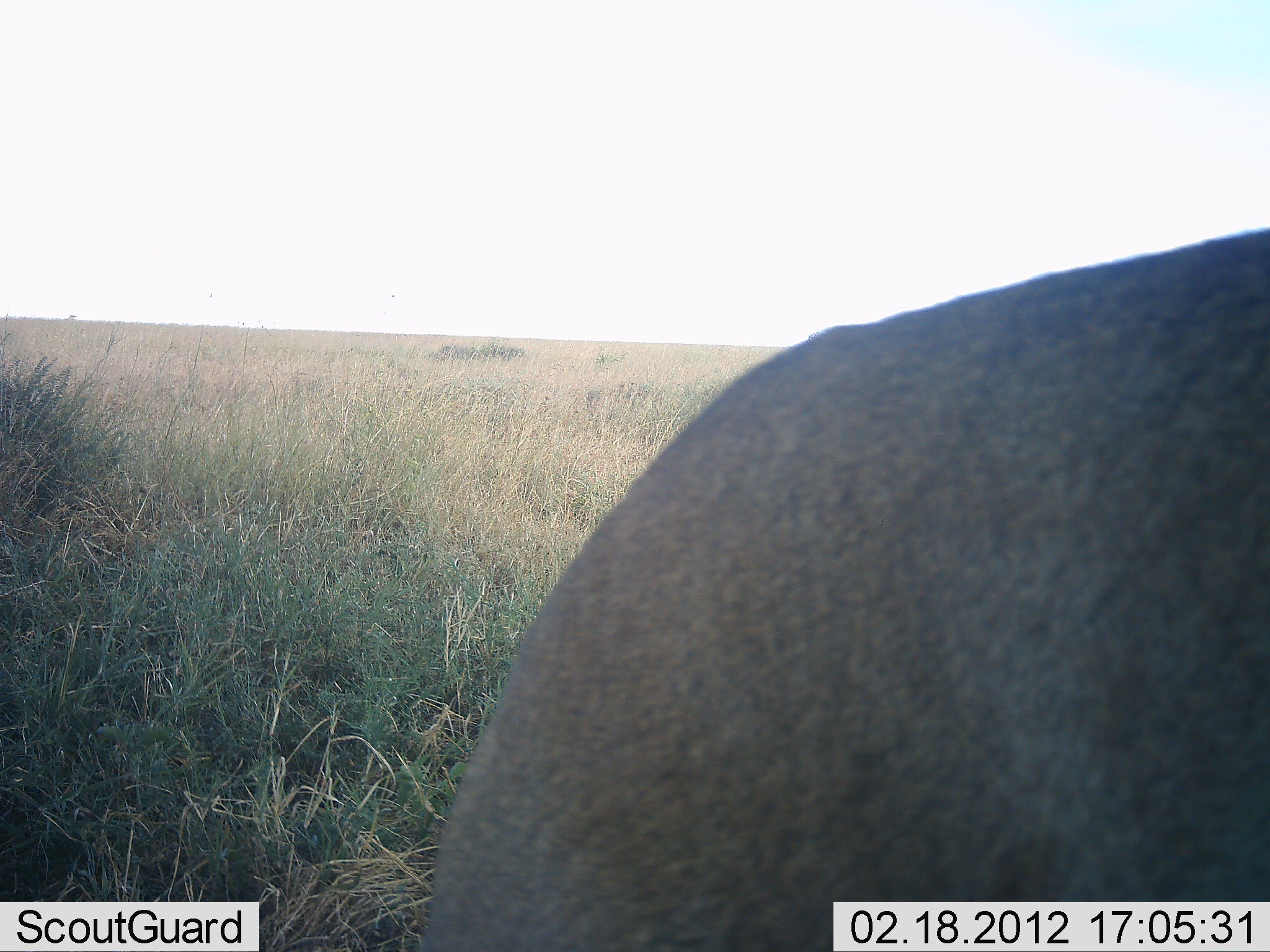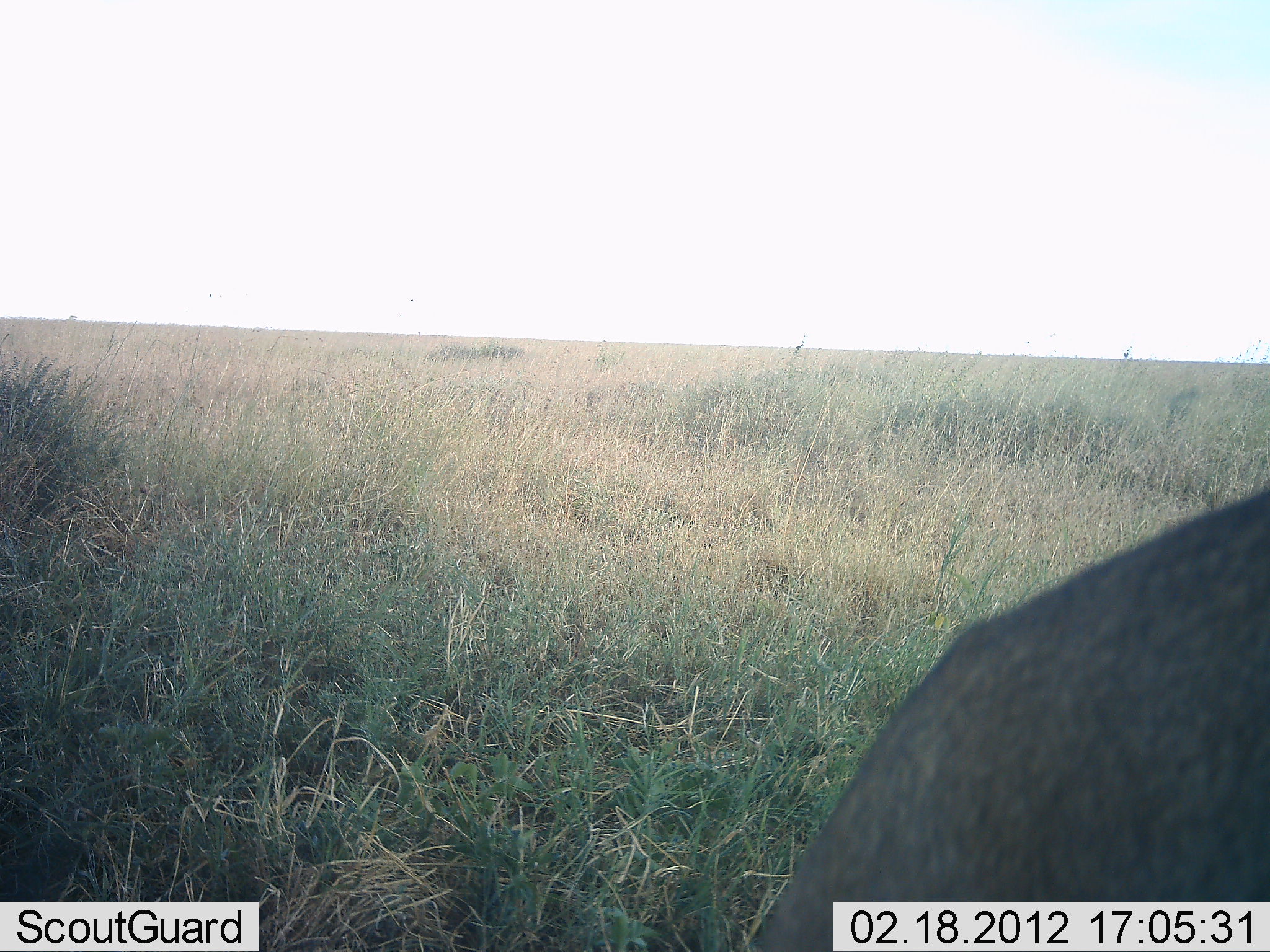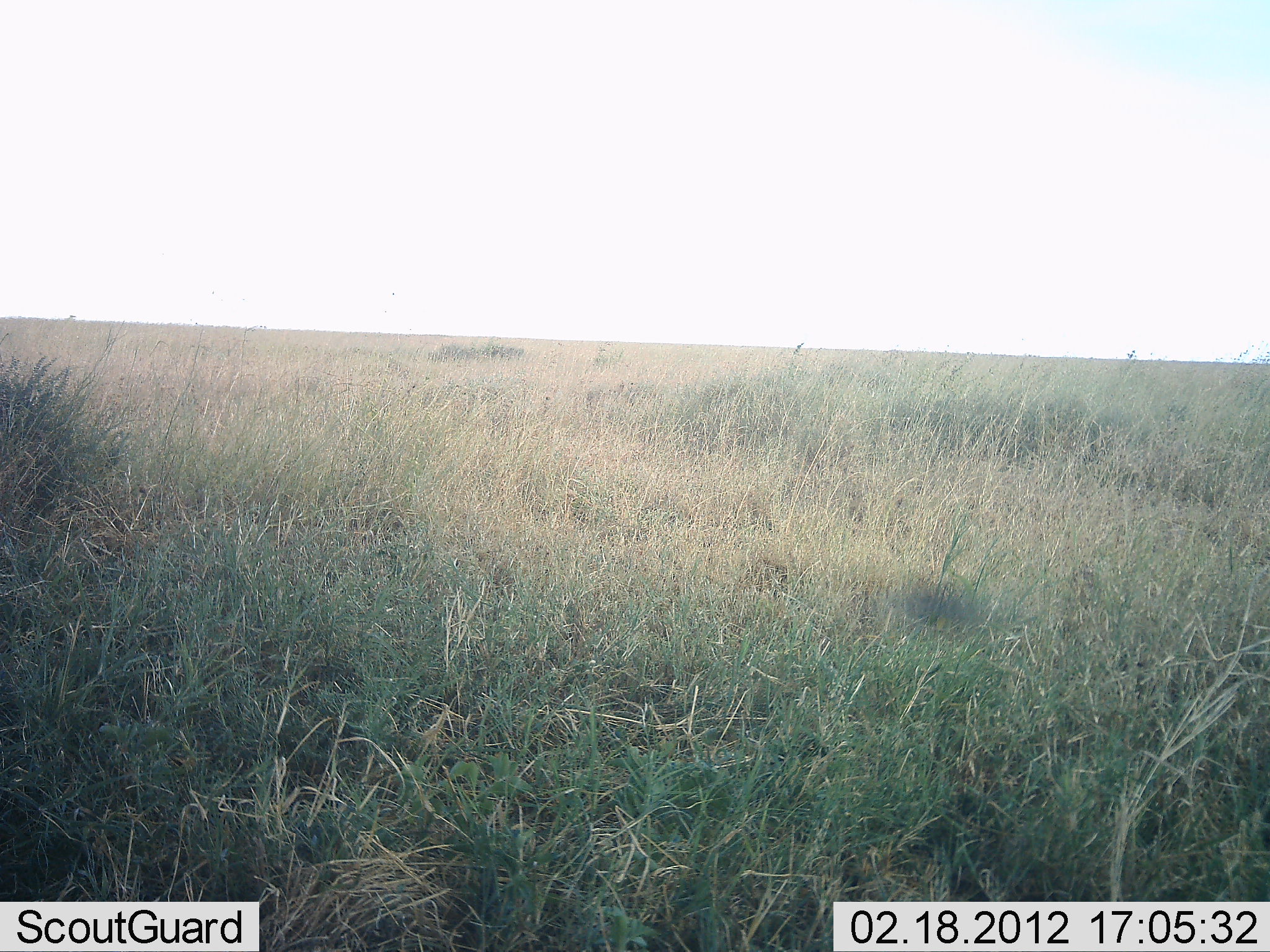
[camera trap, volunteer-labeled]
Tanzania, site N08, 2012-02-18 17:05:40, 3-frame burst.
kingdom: Animalia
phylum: Chordata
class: Mammalia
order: Carnivora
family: Felidae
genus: Panthera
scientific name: Panthera leo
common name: lion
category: lionfemale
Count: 1.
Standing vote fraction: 0%.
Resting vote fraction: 0%.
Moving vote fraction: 100%.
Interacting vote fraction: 0%.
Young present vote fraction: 0%.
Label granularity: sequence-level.